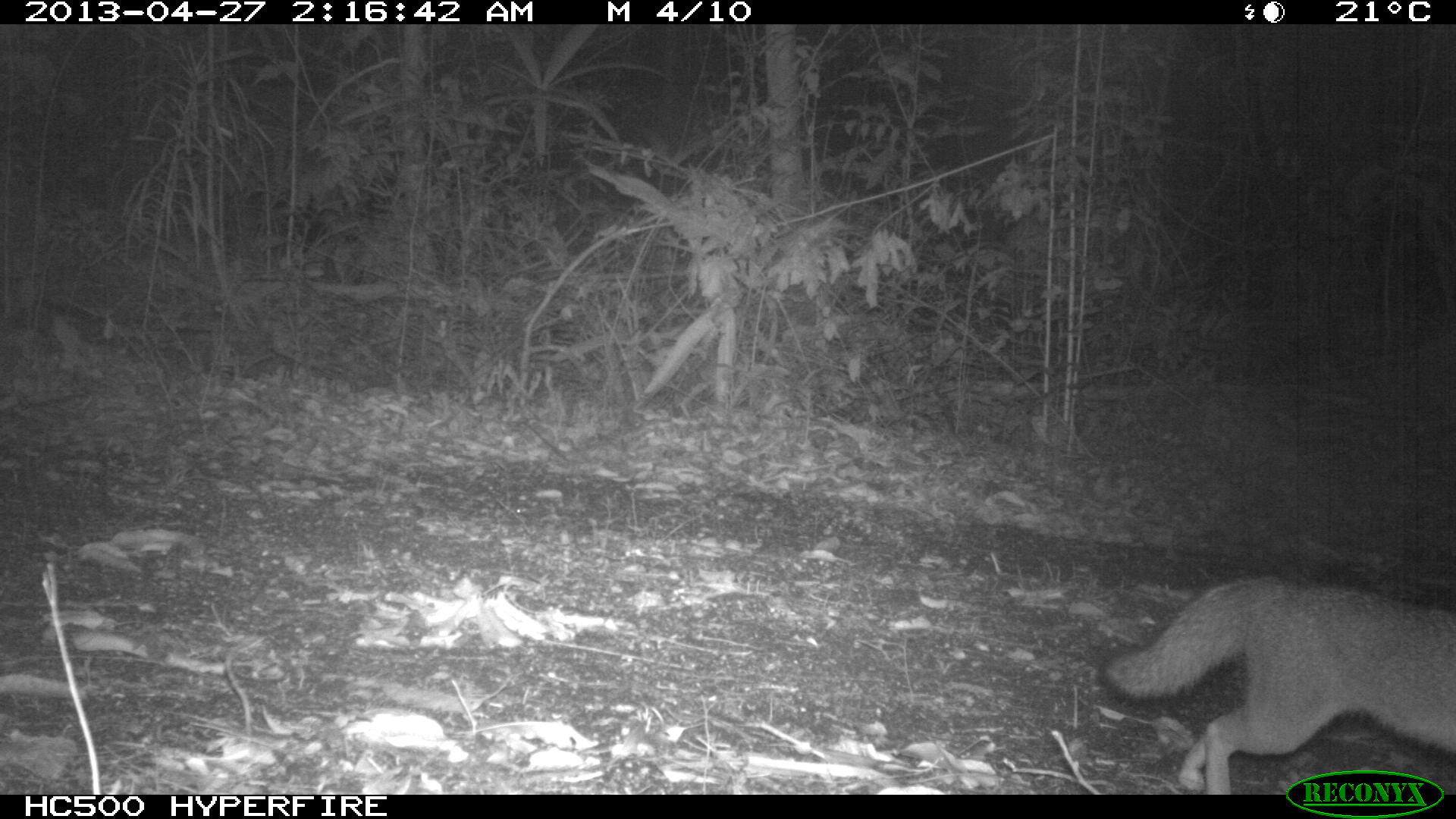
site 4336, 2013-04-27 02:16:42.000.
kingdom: Animalia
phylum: Chordata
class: Mammalia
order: Carnivora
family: Canidae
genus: Urocyon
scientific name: Urocyon cinereoargenteus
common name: gray fox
Urocyon cinereoargenteus (gray fox), count 1.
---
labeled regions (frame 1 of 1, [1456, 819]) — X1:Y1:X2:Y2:
urocyon cinereoargenteus: 1105:576:1456:794